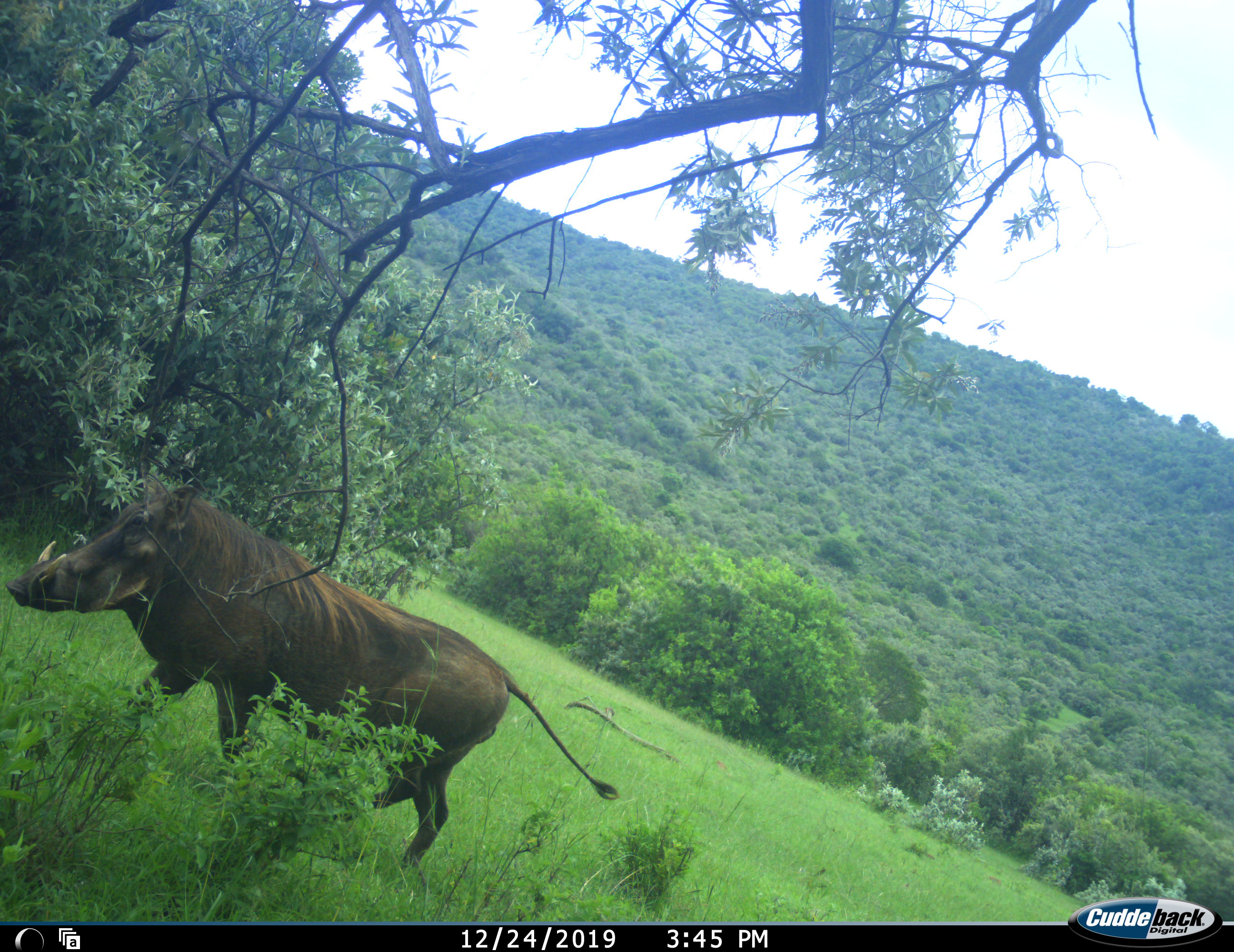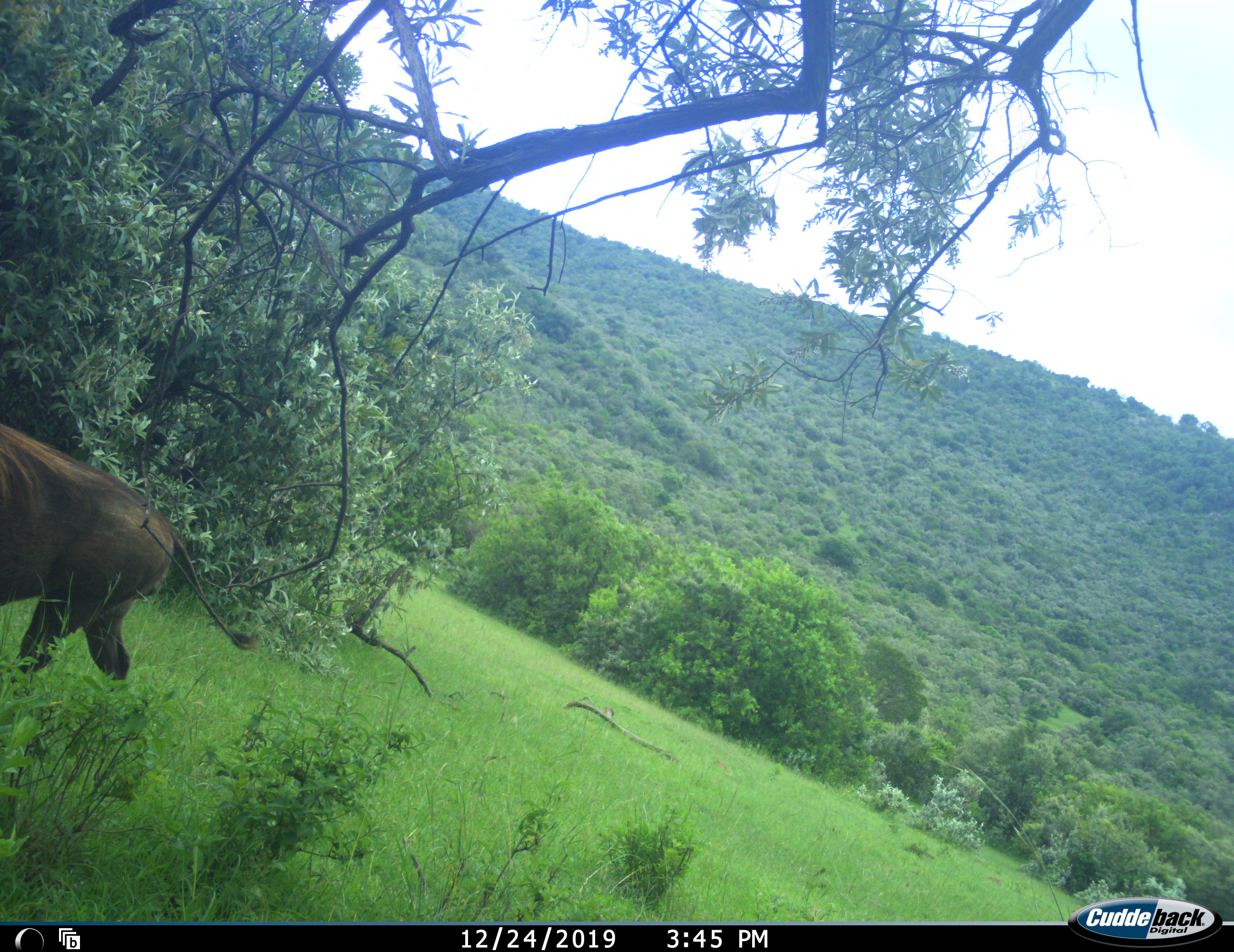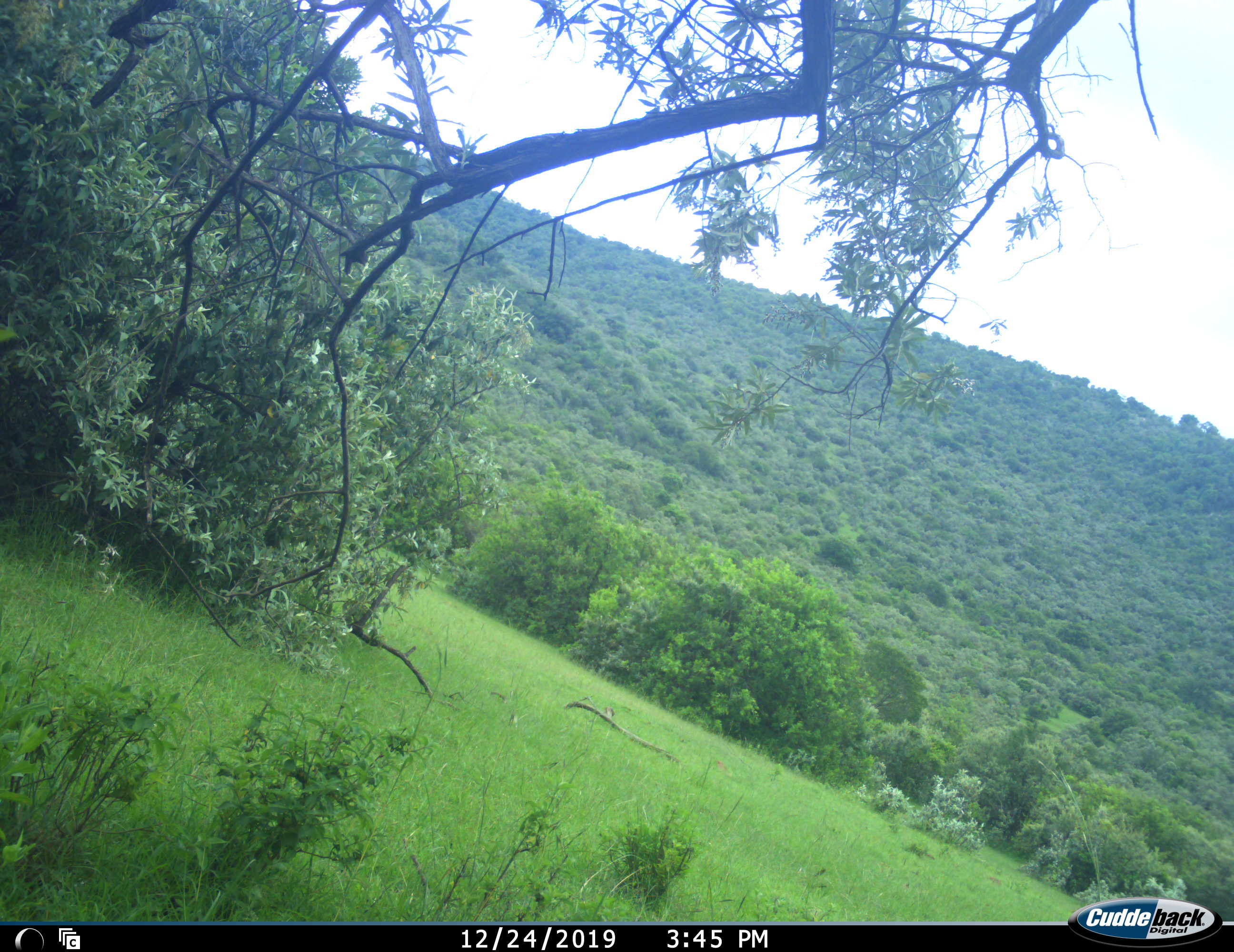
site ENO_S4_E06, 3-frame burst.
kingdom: Animalia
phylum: Chordata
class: Mammalia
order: Artiodactyla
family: Suidae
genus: Phacochoerus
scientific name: Phacochoerus africanus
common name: warthog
Warthog (Phacochoerus africanus), count 1. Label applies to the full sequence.